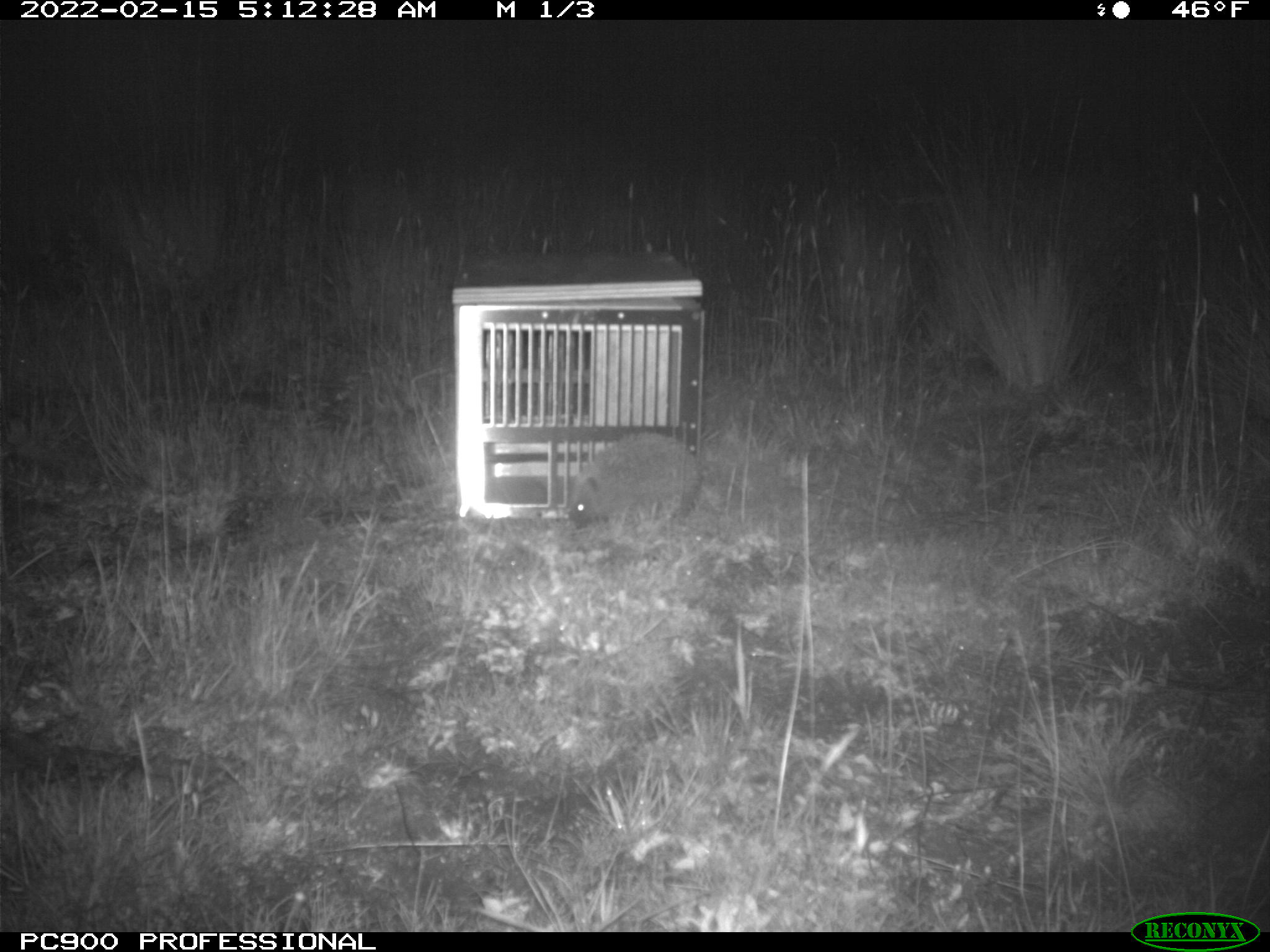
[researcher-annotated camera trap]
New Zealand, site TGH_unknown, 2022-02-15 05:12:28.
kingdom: Animalia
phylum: Chordata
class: Mammalia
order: Eulipotyphla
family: Erinaceidae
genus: Erinaceus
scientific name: Erinaceus europaeus europaeus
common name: european hedgehog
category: hedgehog